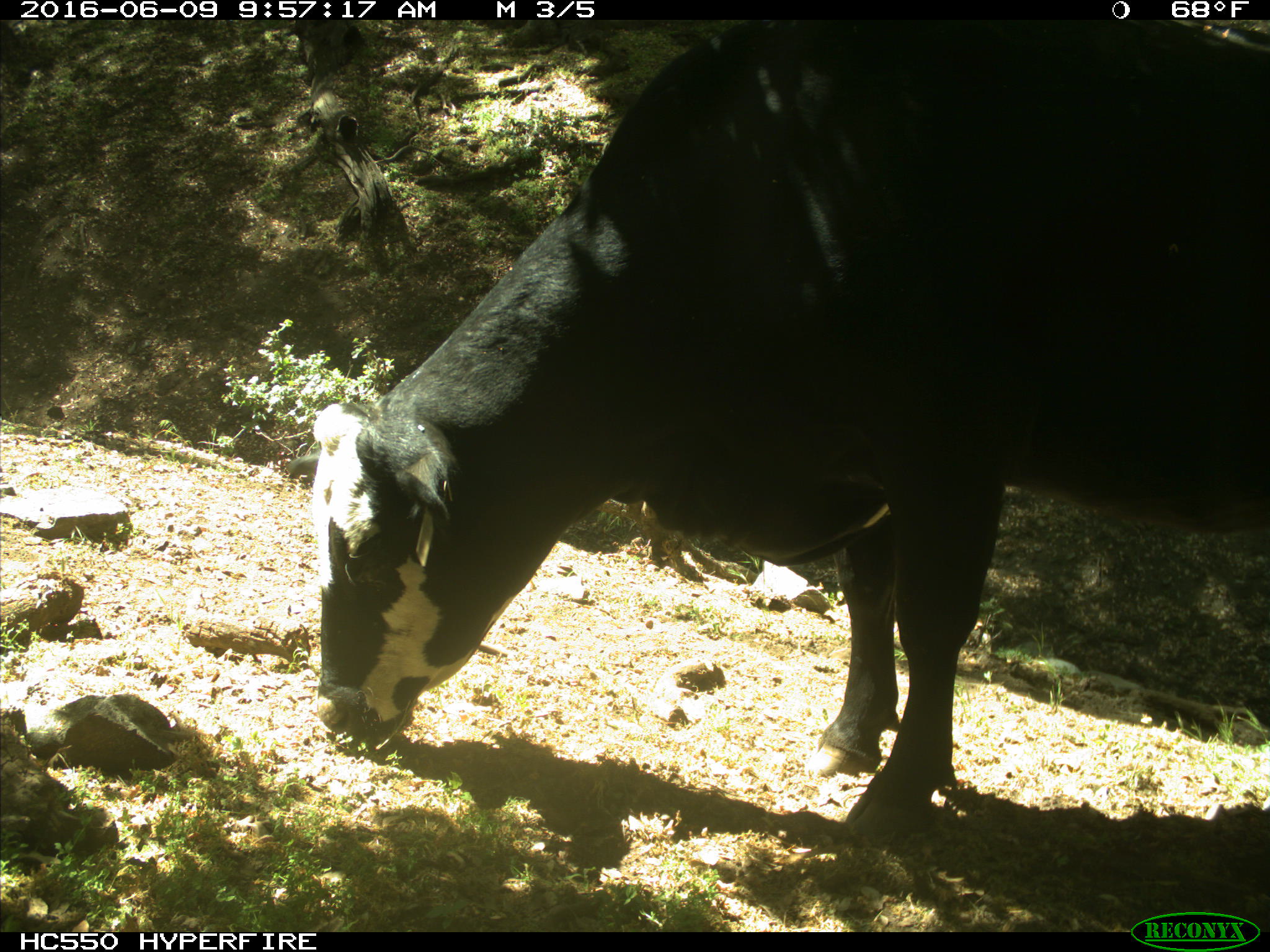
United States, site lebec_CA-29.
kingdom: Animalia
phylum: Chordata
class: Mammalia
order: Artiodactyla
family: Bovidae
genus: Bos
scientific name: Bos taurus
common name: domestic cow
Bos taurus (domestic cow).